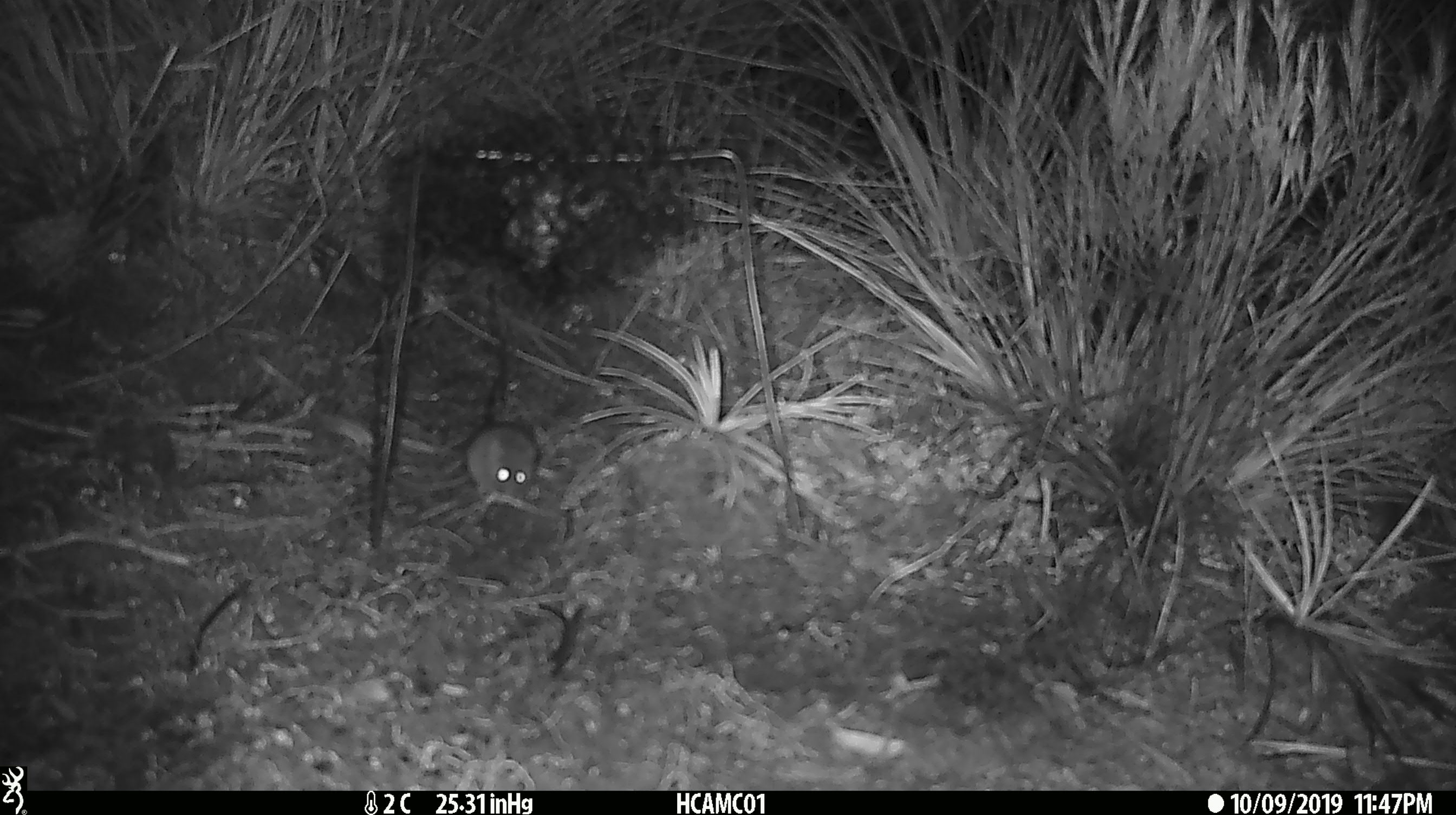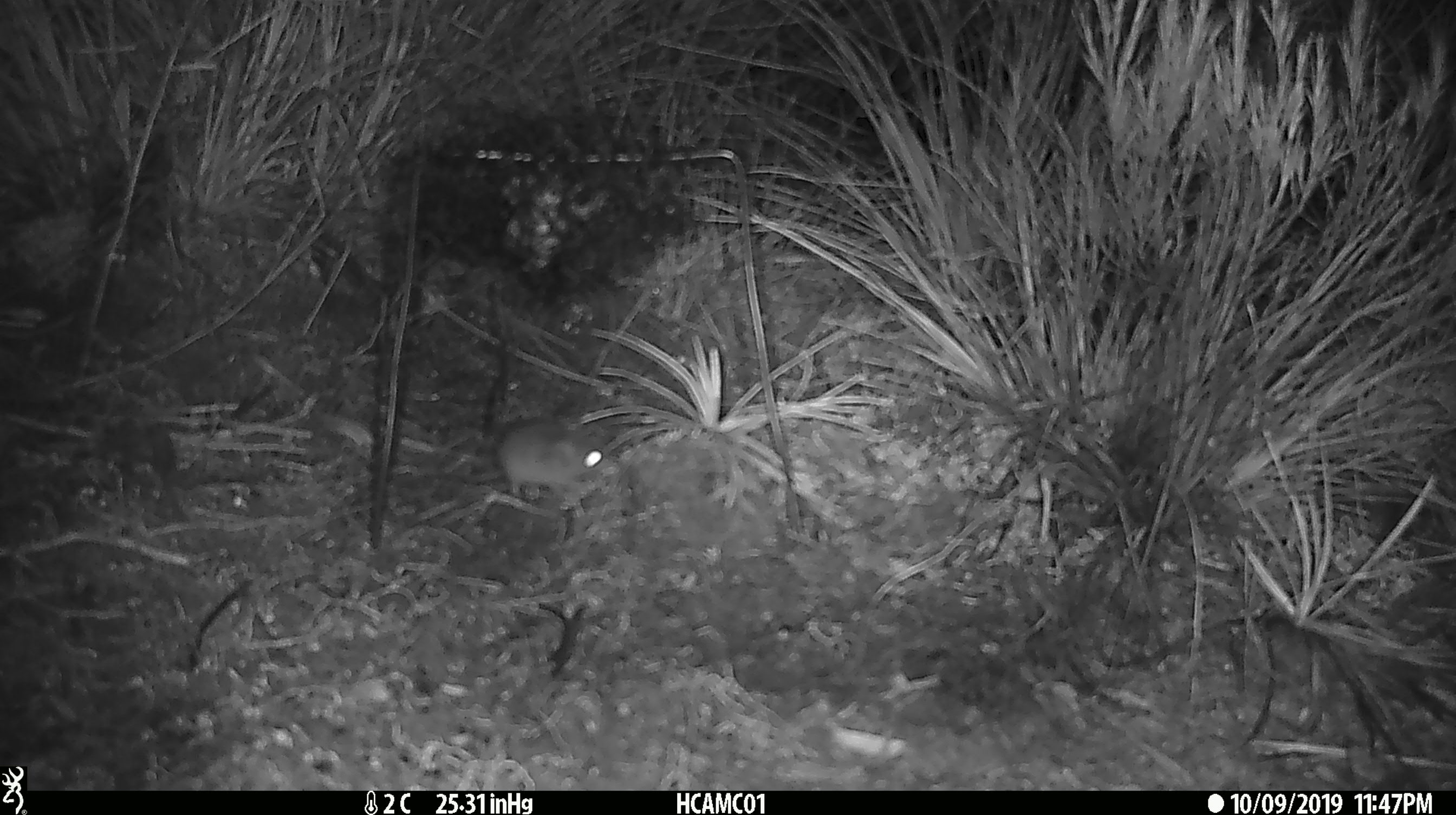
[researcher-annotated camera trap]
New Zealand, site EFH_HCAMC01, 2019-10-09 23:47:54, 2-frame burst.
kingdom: Animalia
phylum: Chordata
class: Mammalia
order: Rodentia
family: Muridae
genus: Mus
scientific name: Mus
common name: mouse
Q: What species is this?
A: Mouse (Mus).